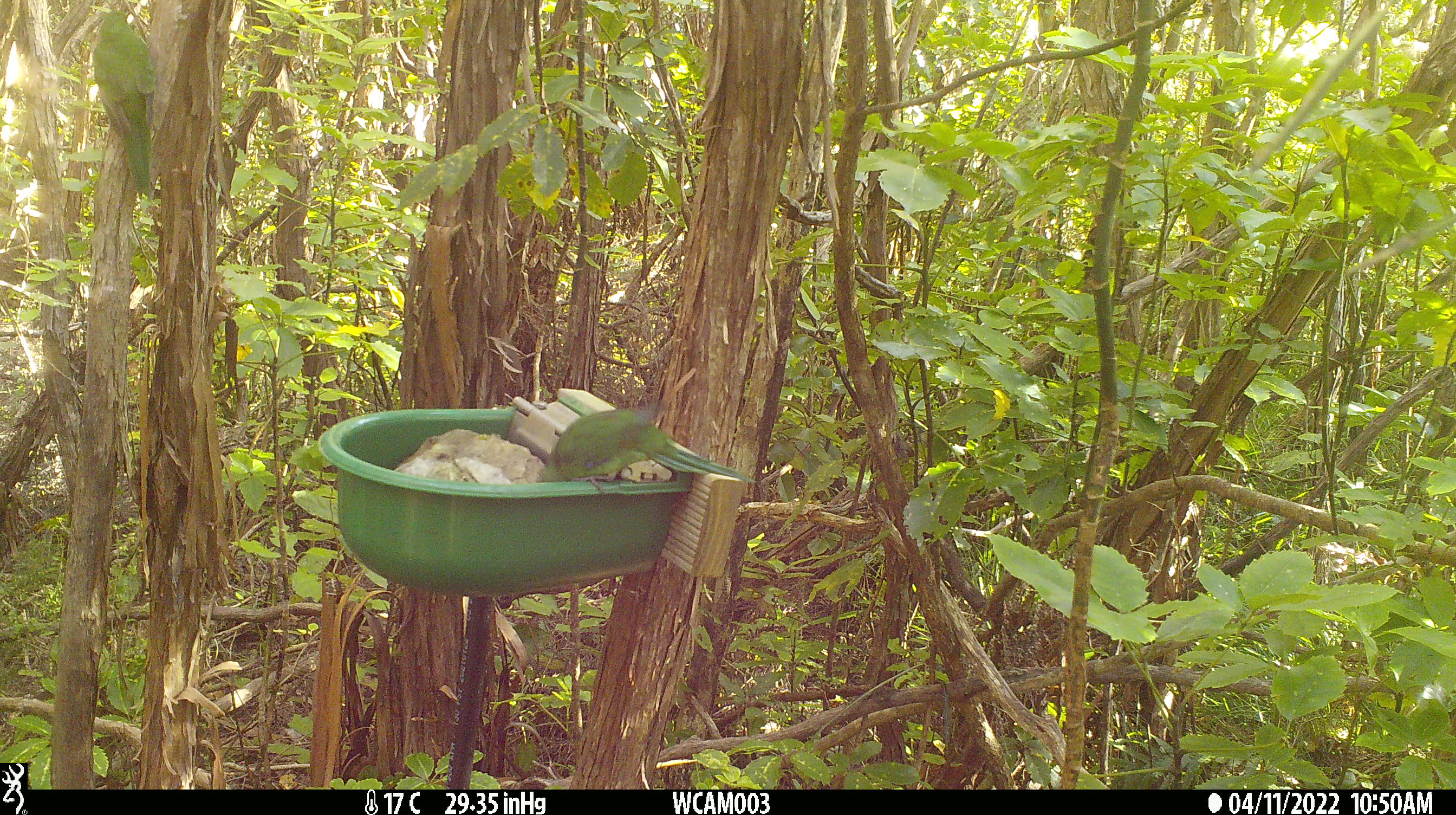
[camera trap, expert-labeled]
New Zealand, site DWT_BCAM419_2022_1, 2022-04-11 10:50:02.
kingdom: Animalia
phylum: Chordata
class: Aves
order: Psittaciformes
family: Psittaculidae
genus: Cyanoramphus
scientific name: Cyanoramphus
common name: parakeet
Parakeet (Cyanoramphus).